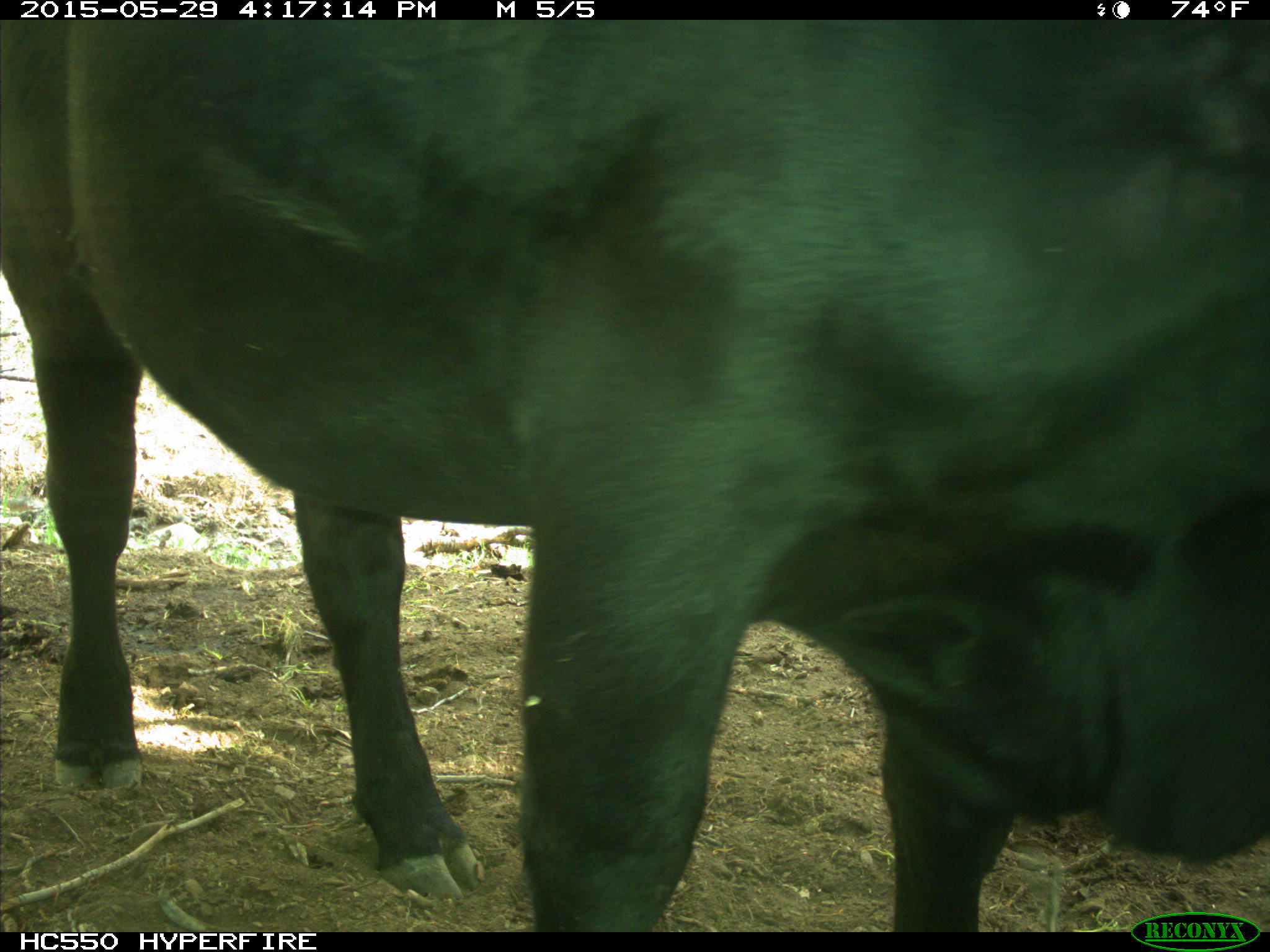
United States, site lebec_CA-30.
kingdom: Animalia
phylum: Chordata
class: Mammalia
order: Artiodactyla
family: Bovidae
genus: Bos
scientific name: Bos taurus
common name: domestic cow